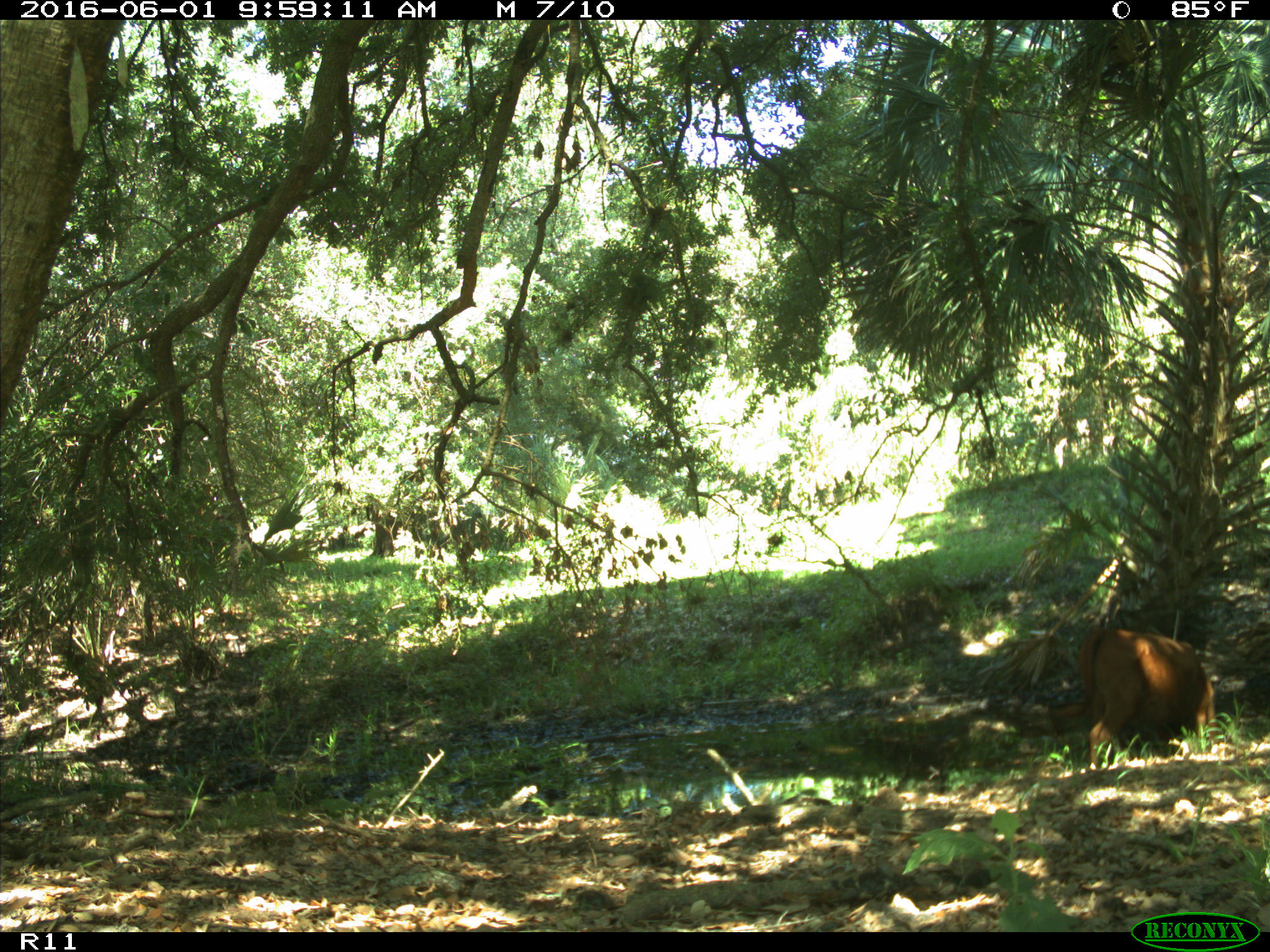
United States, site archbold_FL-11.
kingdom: Animalia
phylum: Chordata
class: Mammalia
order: Artiodactyla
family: Bovidae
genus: Bos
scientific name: Bos taurus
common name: domestic cow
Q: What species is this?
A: Bos taurus (domestic cow).